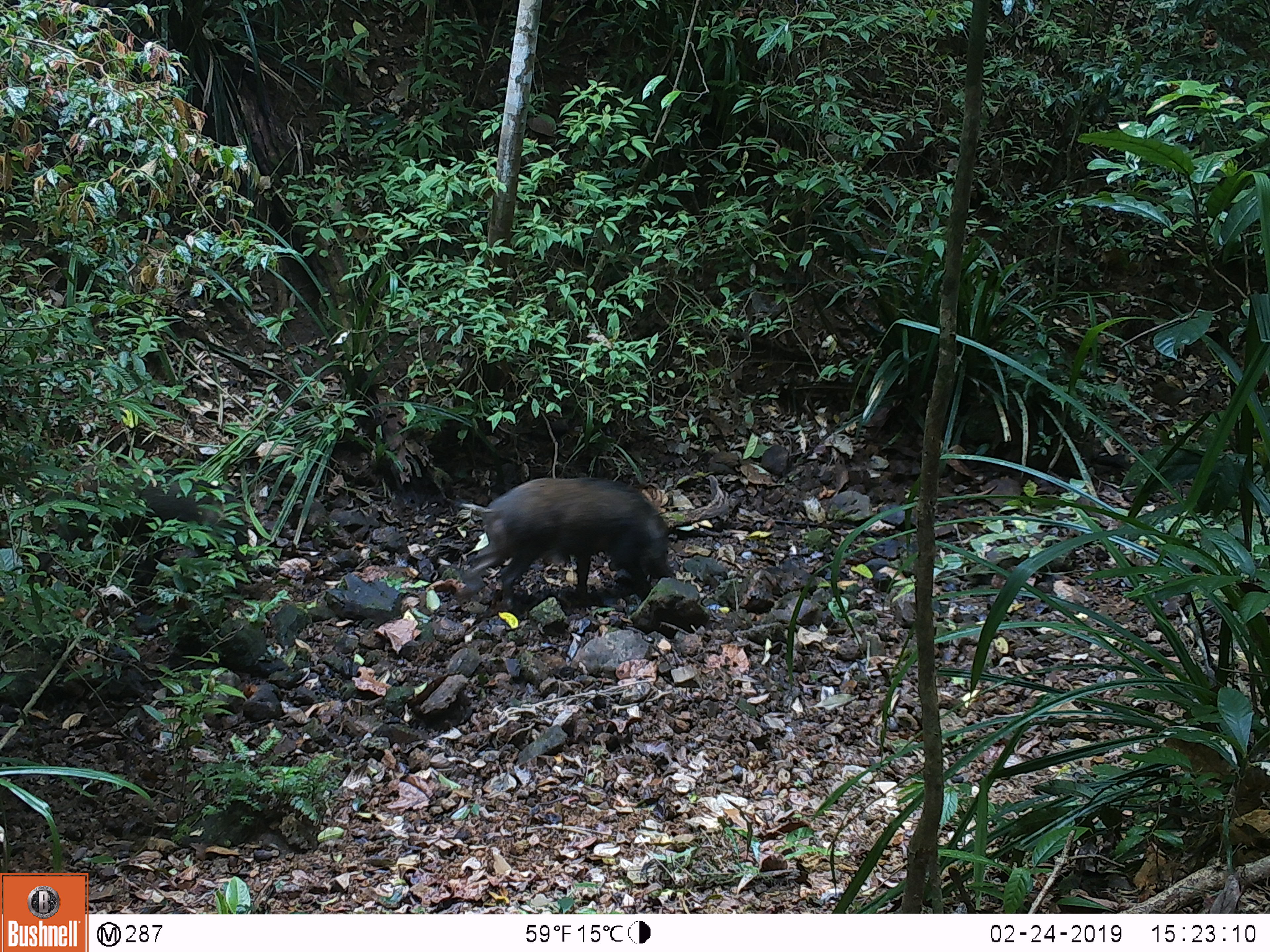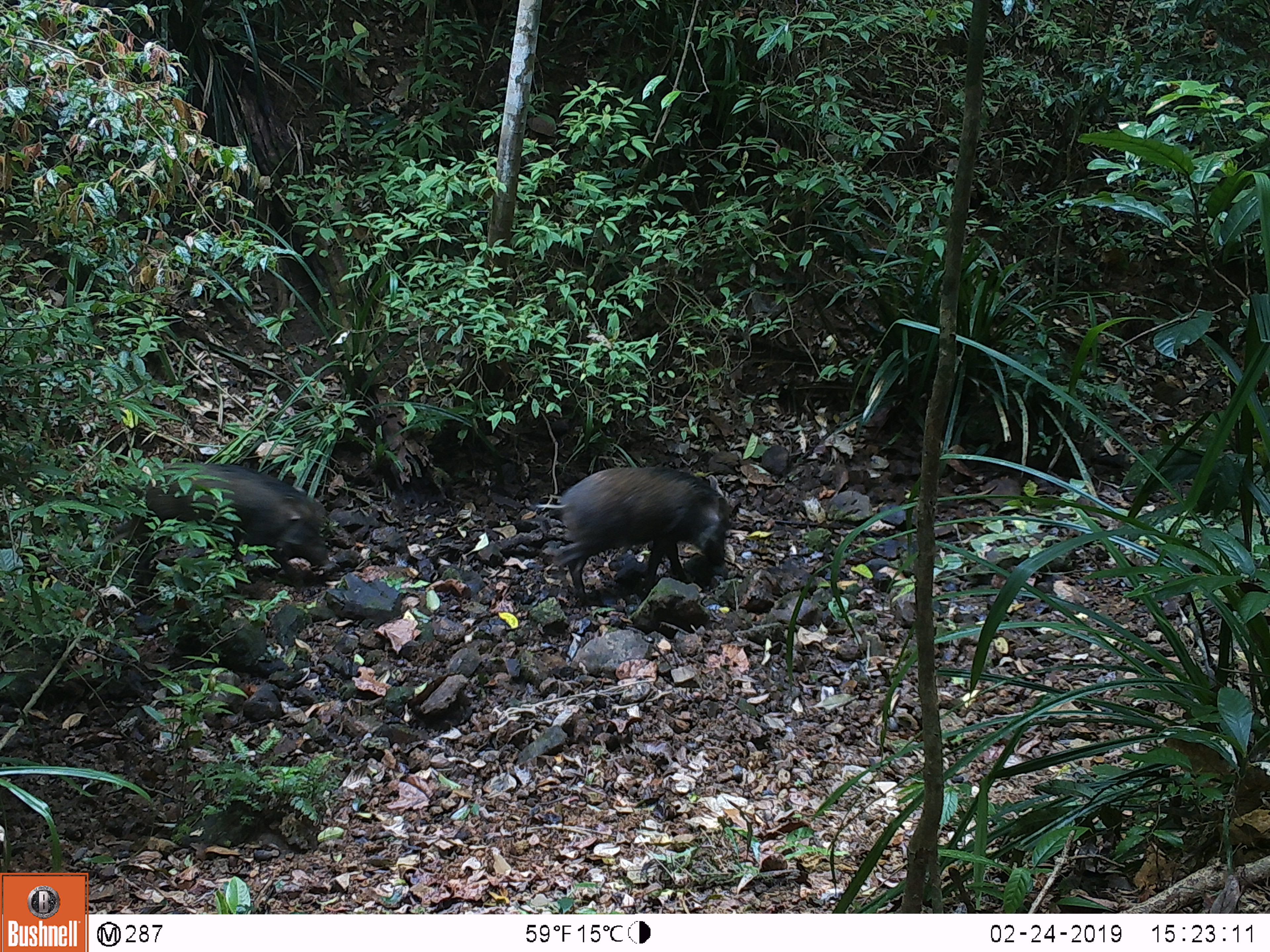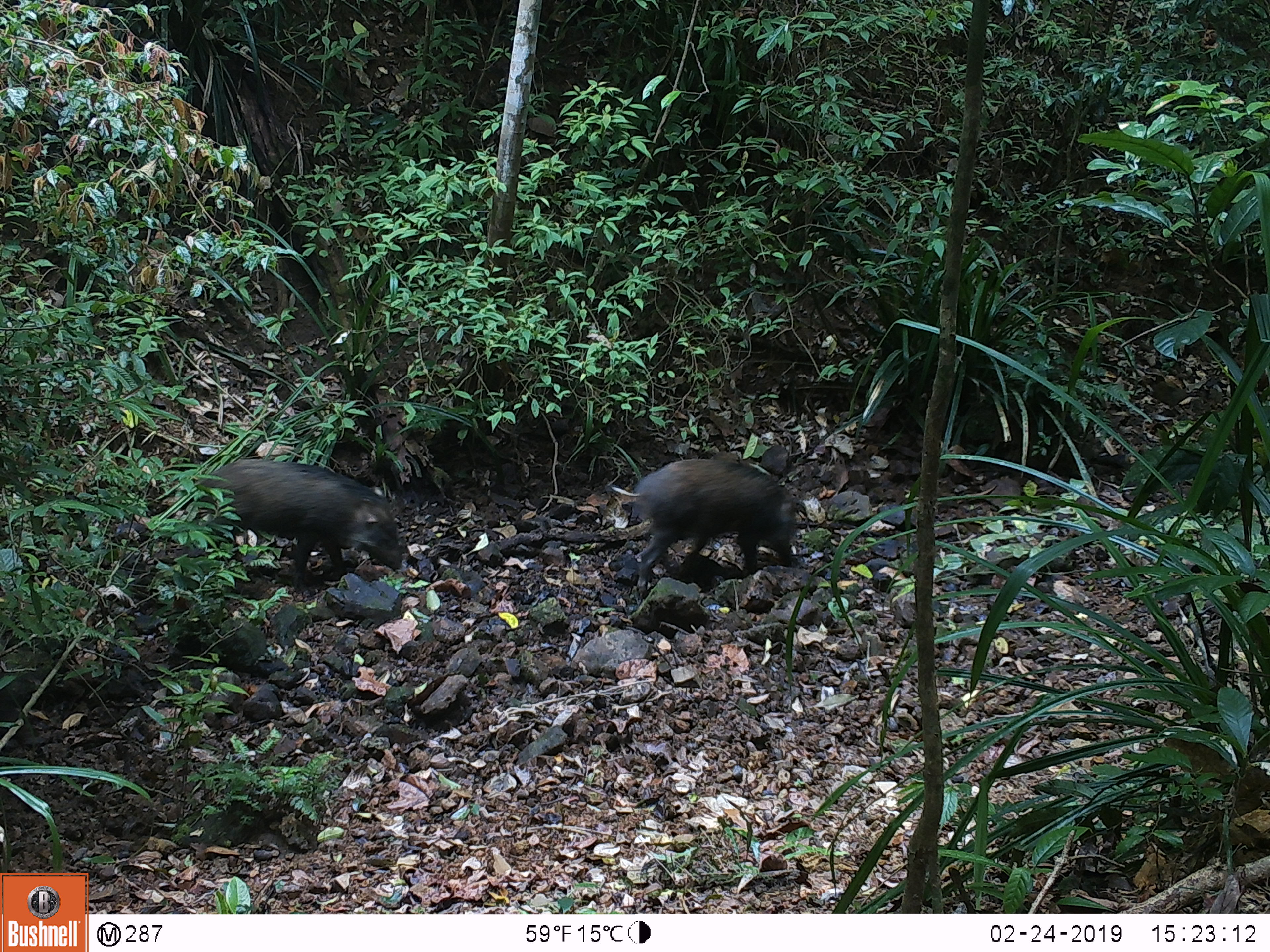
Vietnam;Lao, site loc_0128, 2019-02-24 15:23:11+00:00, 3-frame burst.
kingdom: Animalia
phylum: Chordata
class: Mammalia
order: Artiodactyla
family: Suidae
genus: Sus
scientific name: Sus scrofa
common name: eurasian wild pig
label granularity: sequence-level